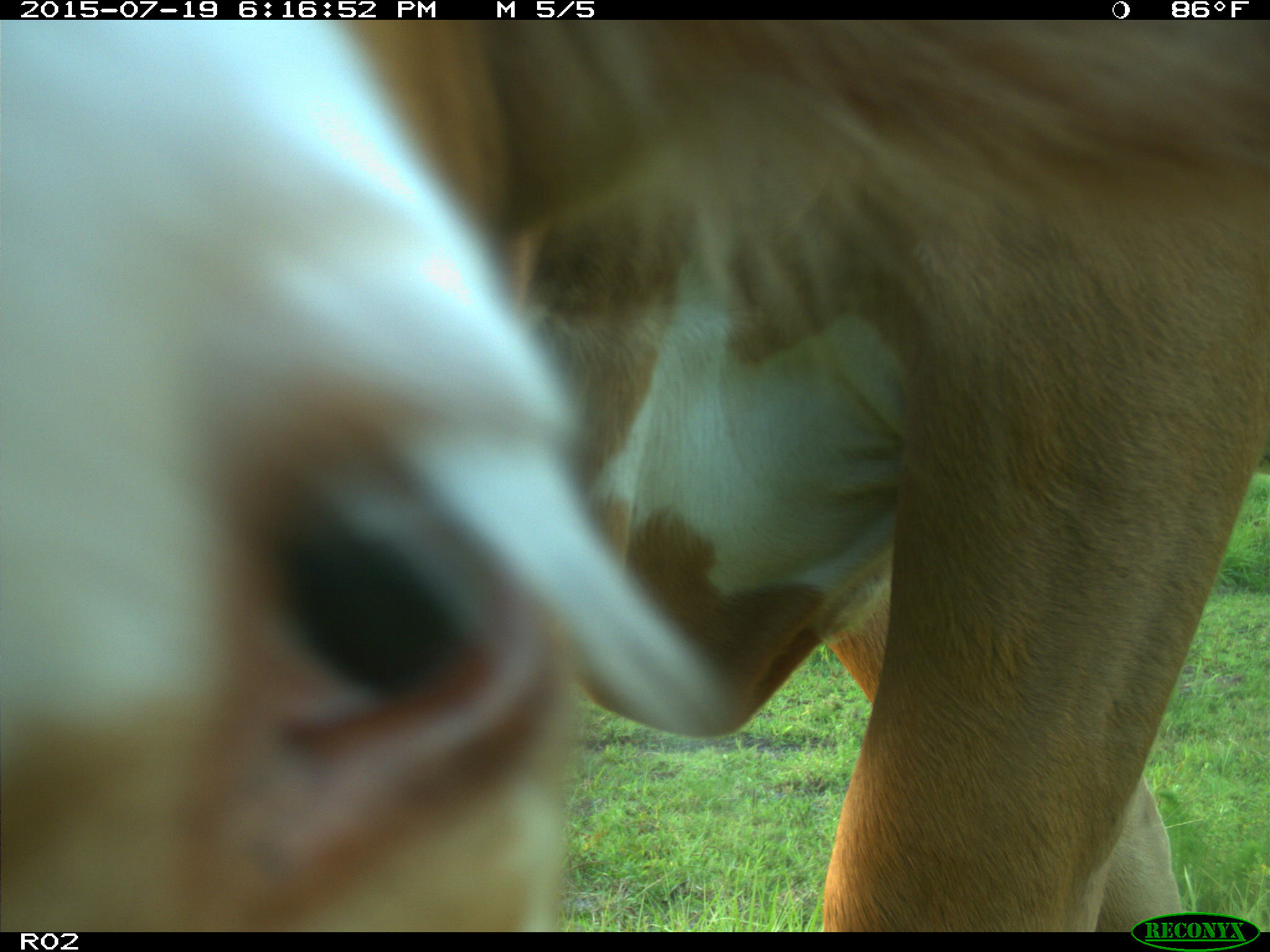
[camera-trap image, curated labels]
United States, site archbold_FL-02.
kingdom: Animalia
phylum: Chordata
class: Mammalia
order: Artiodactyla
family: Bovidae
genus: Bos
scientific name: Bos taurus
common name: domestic cow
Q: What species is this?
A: Bos taurus (domestic cow).